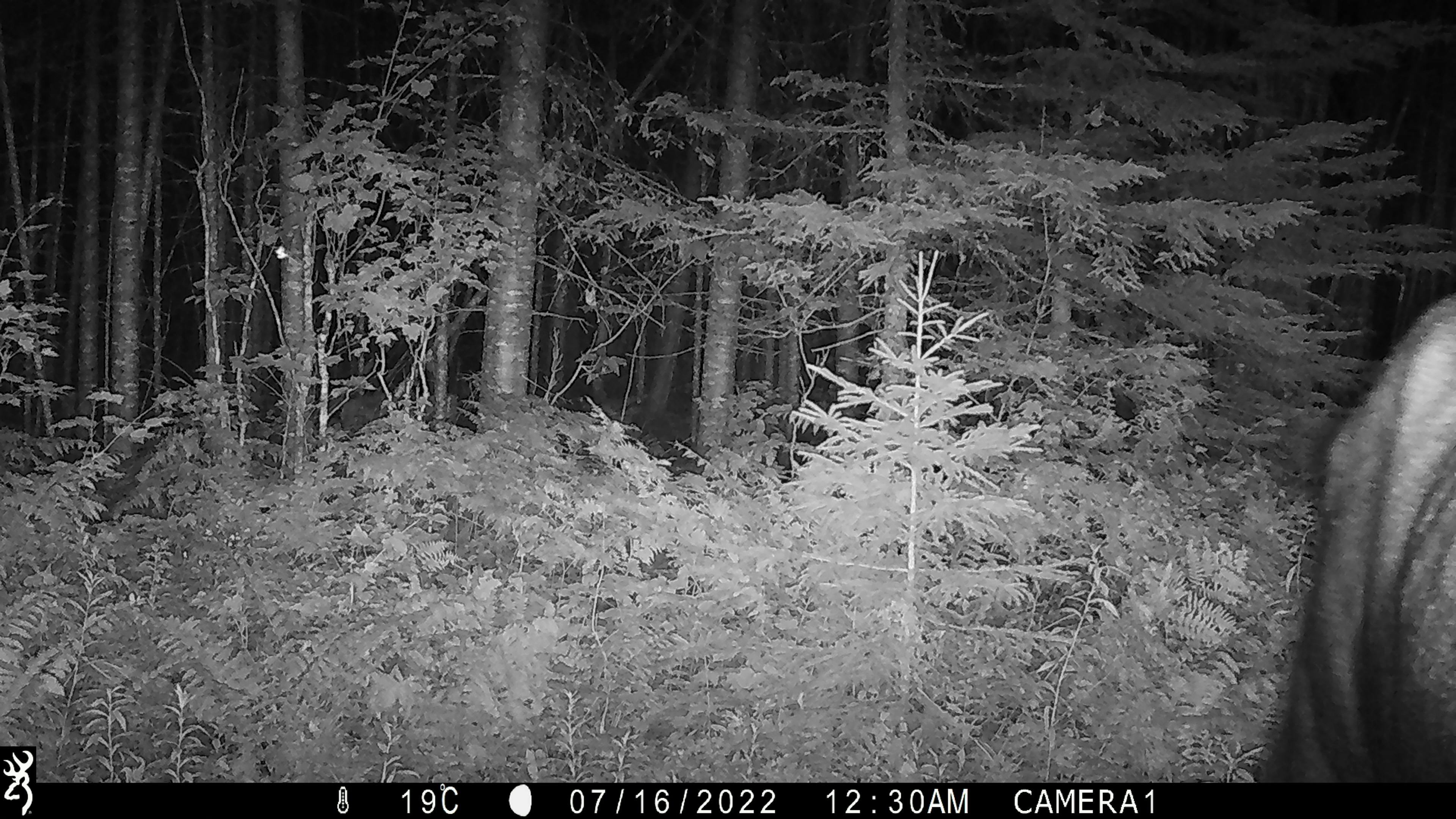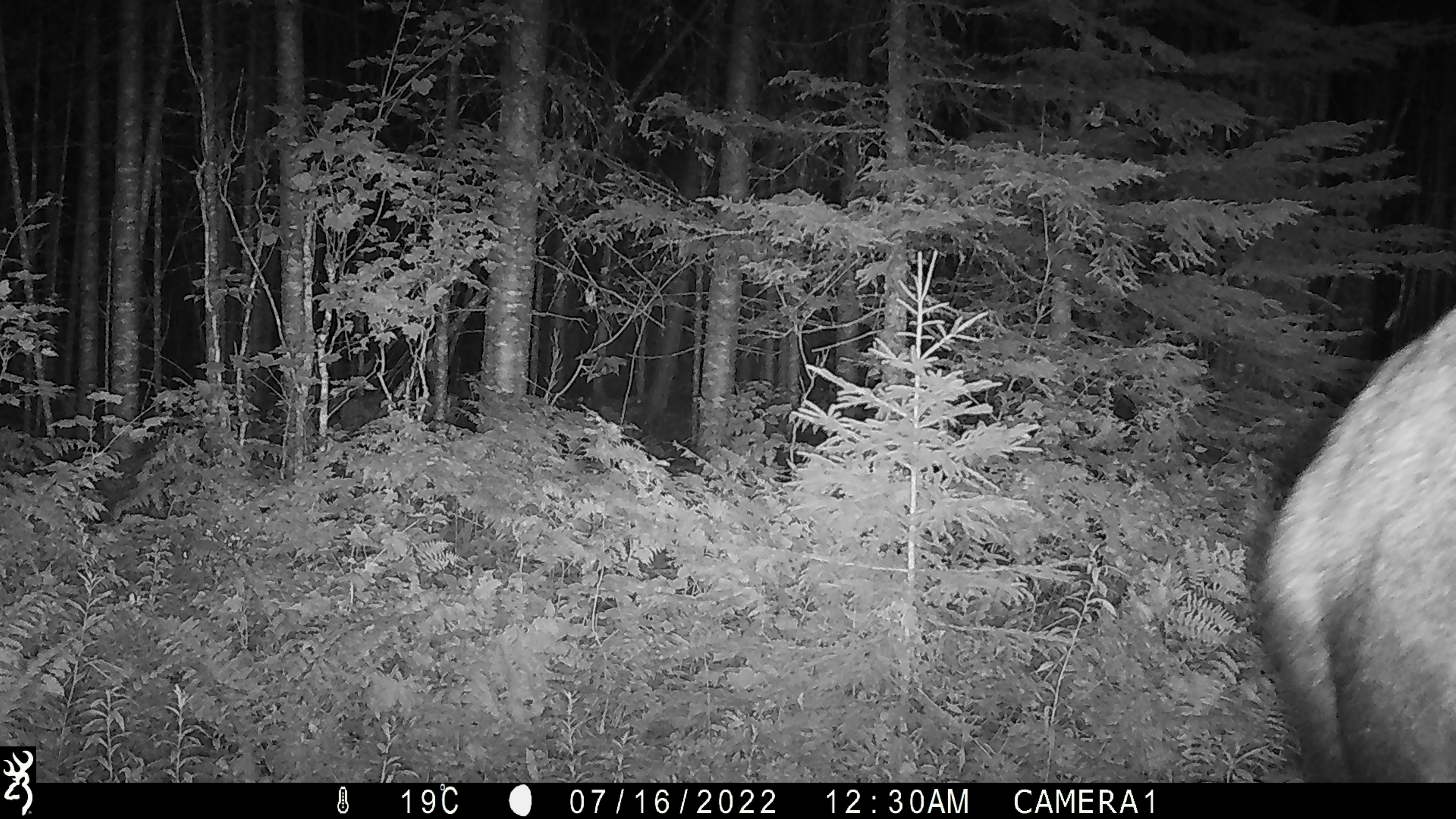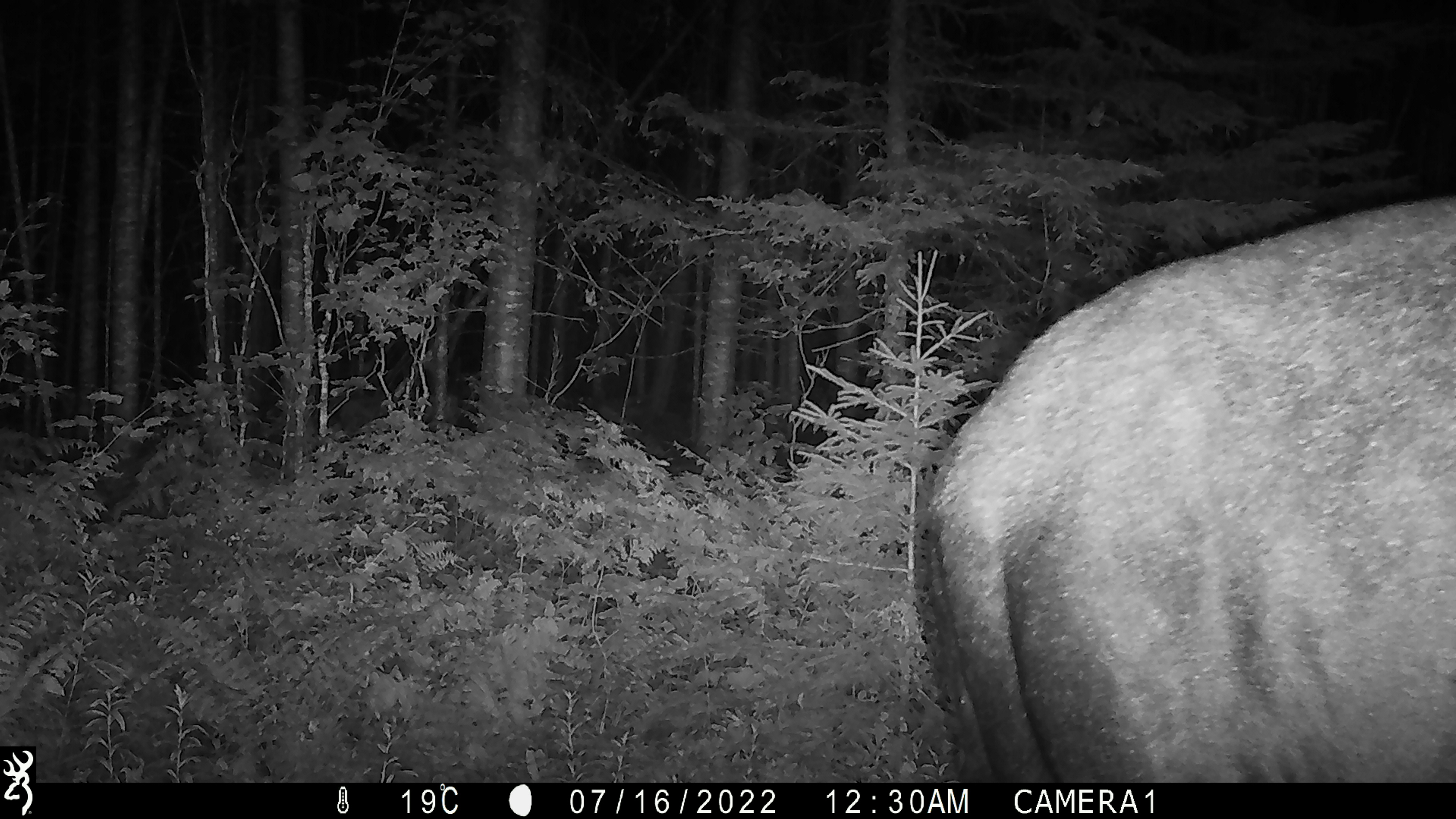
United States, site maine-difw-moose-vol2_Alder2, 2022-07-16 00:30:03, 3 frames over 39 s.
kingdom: Animalia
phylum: Chordata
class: Mammalia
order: Artiodactyla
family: Cervidae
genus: Alces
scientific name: Alces alces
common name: moose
Moose (Alces alces).